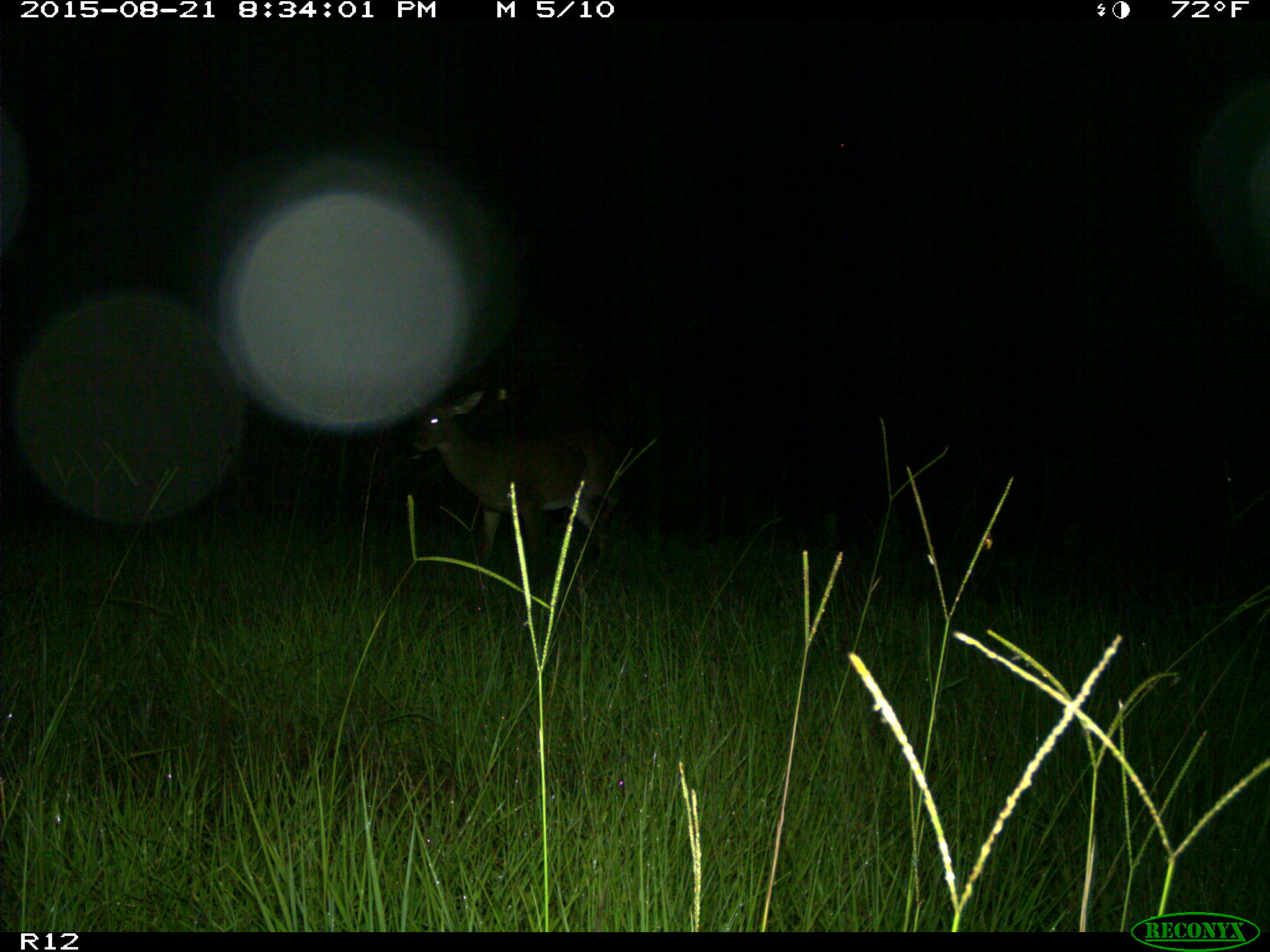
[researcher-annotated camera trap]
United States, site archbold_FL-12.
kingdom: Animalia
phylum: Chordata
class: Mammalia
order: Artiodactyla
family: Cervidae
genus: Odocoileus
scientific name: Odocoileus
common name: deer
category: unidentified deer